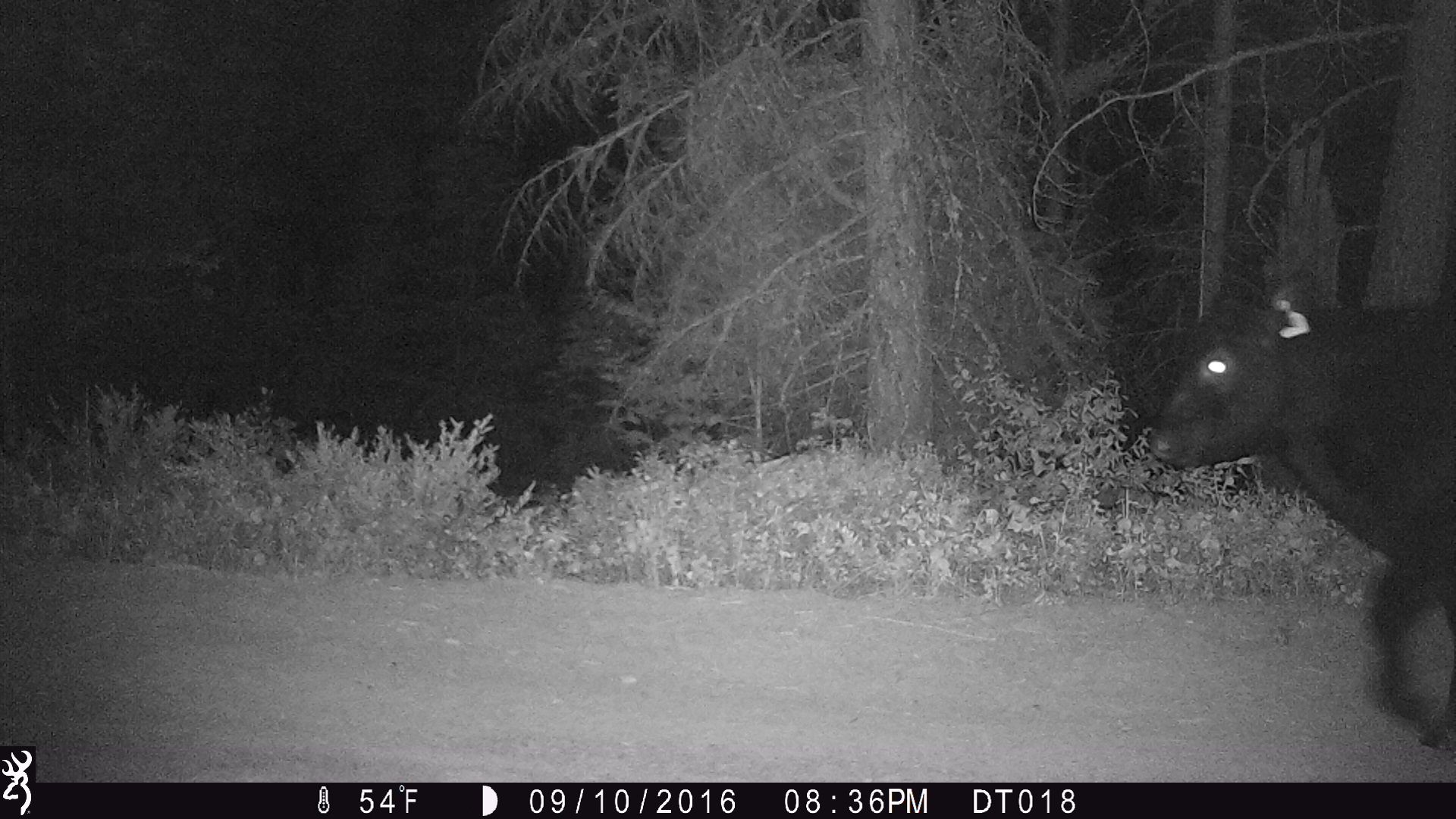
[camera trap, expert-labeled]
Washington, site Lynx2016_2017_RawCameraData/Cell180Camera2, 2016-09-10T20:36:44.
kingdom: Animalia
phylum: Chordata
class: Mammalia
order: Artiodactyla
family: Bovidae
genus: Bos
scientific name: Bos taurus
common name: domestic cattle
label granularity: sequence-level